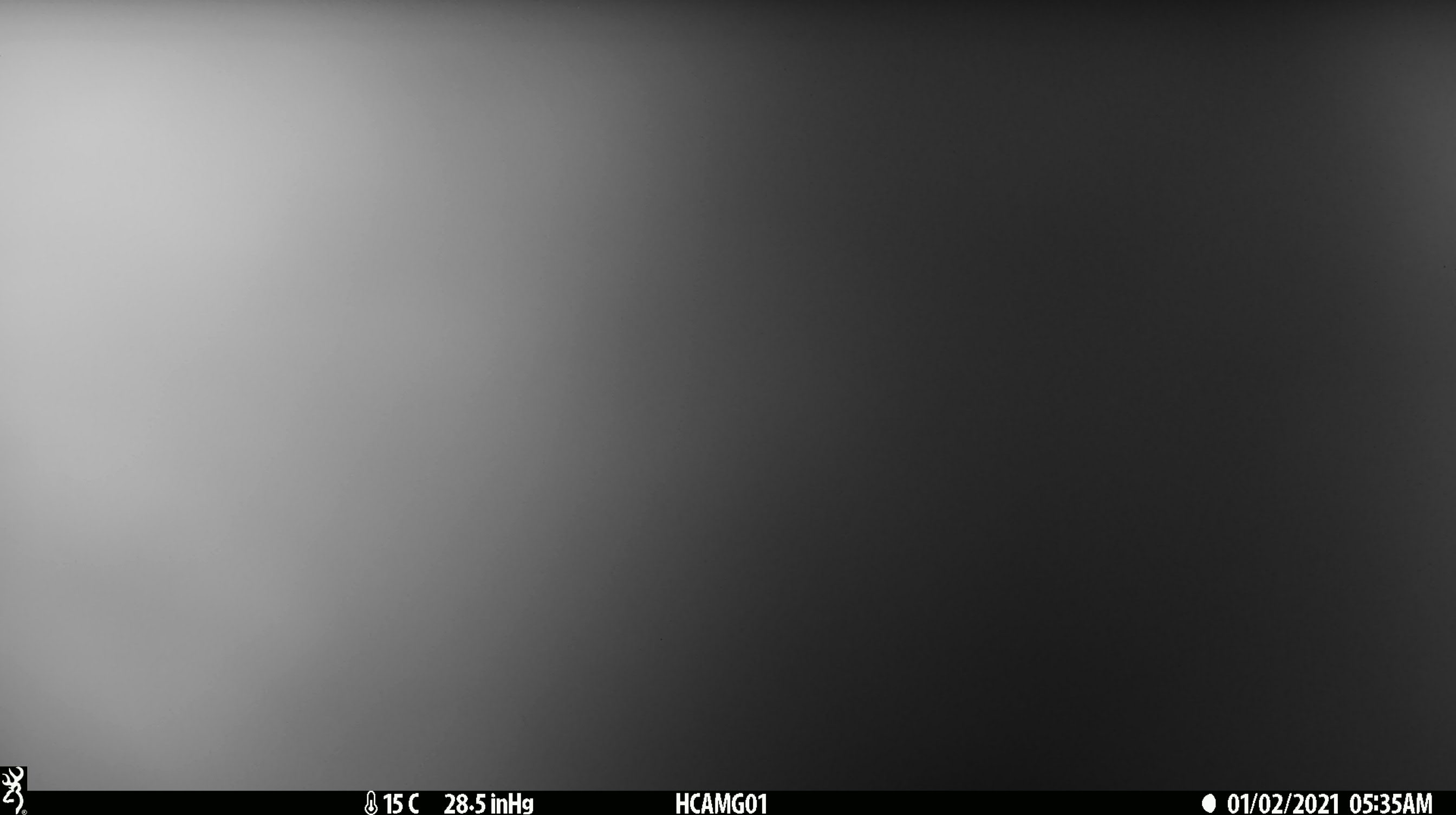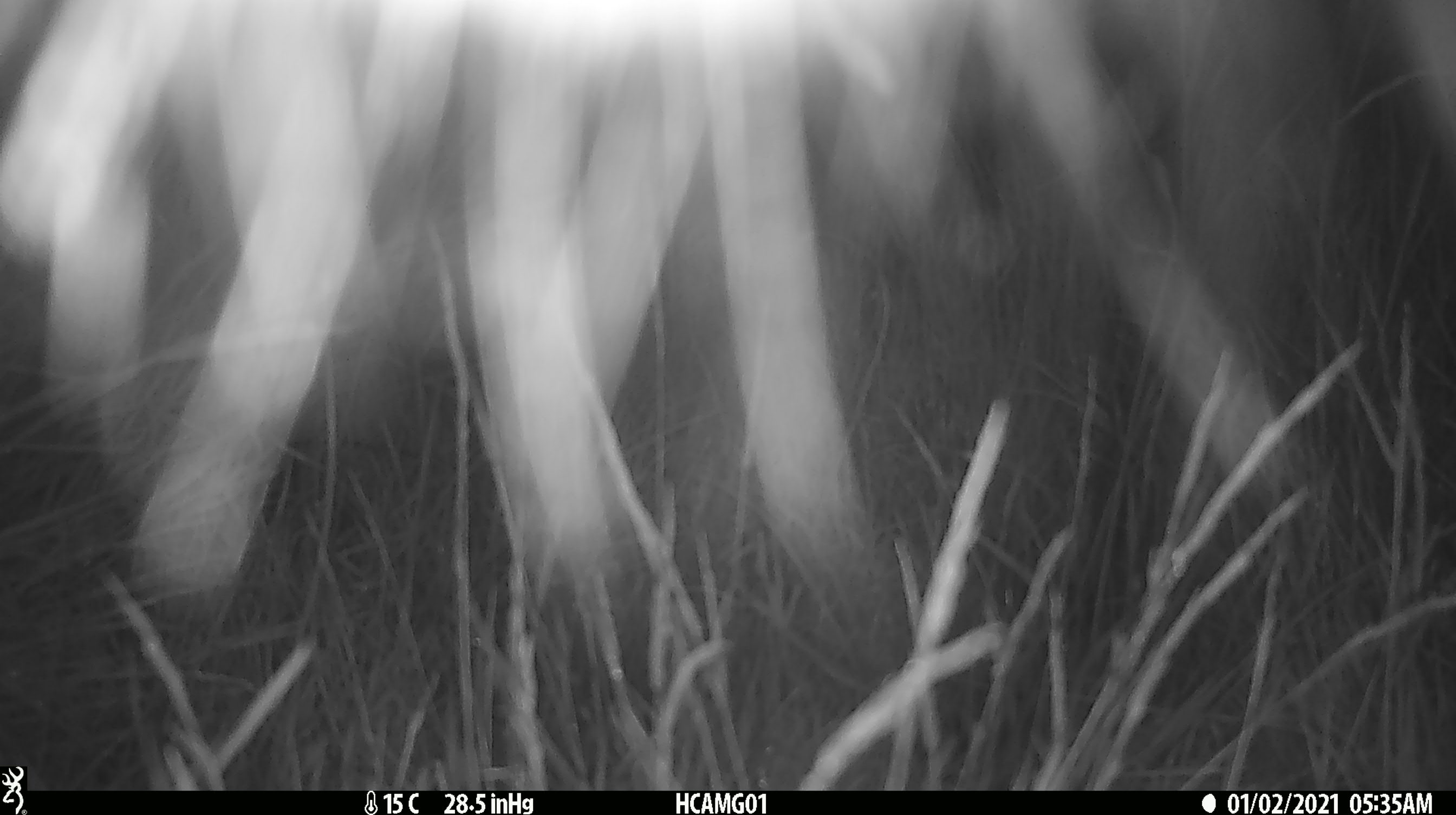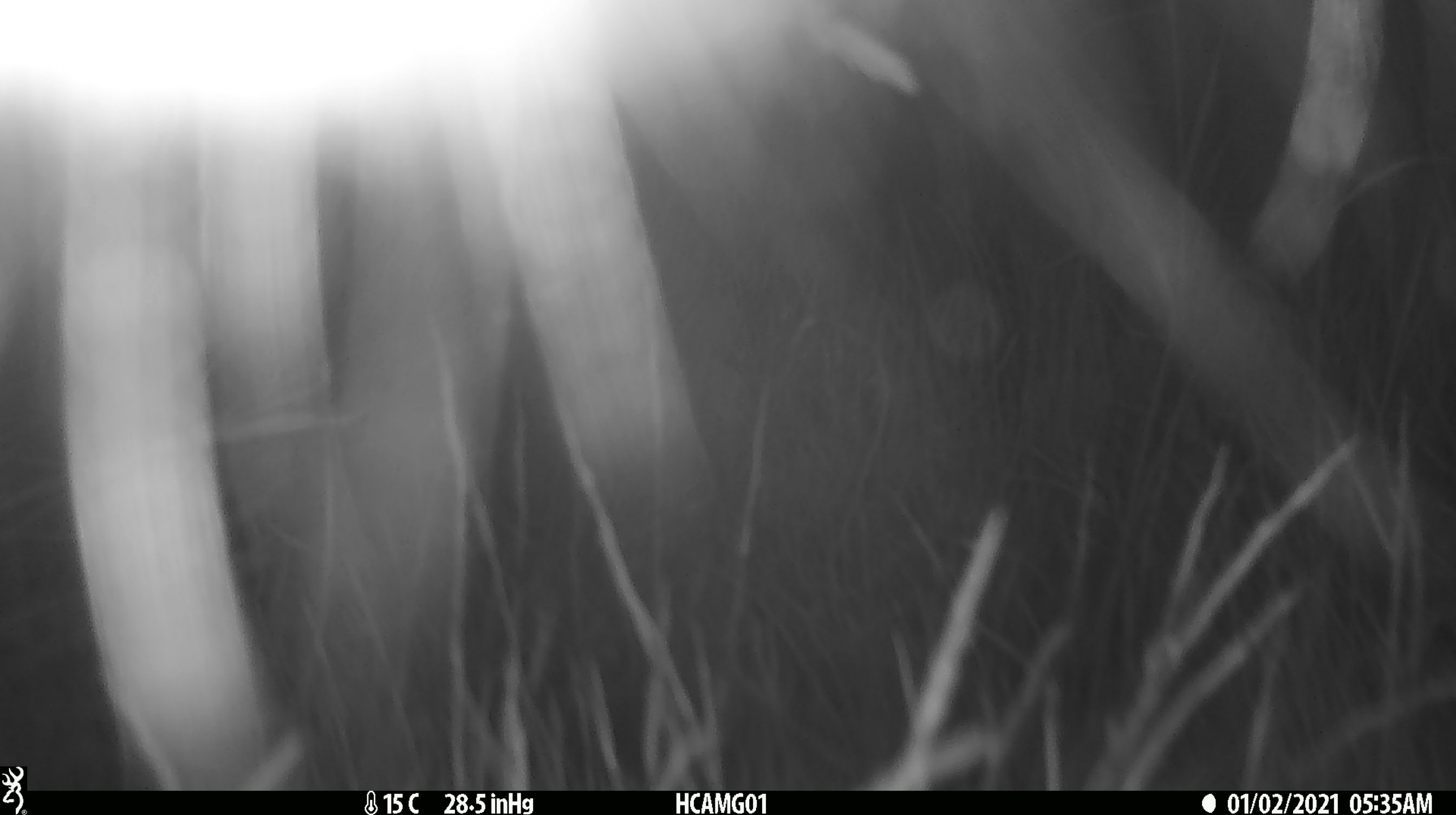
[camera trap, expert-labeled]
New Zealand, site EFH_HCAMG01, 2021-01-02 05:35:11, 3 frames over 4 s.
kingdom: Animalia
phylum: Chordata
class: Mammalia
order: Artiodactyla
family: Bovidae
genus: Bos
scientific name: Bos taurus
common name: domestic cow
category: cow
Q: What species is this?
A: Cow (domestic cow) (Bos taurus).